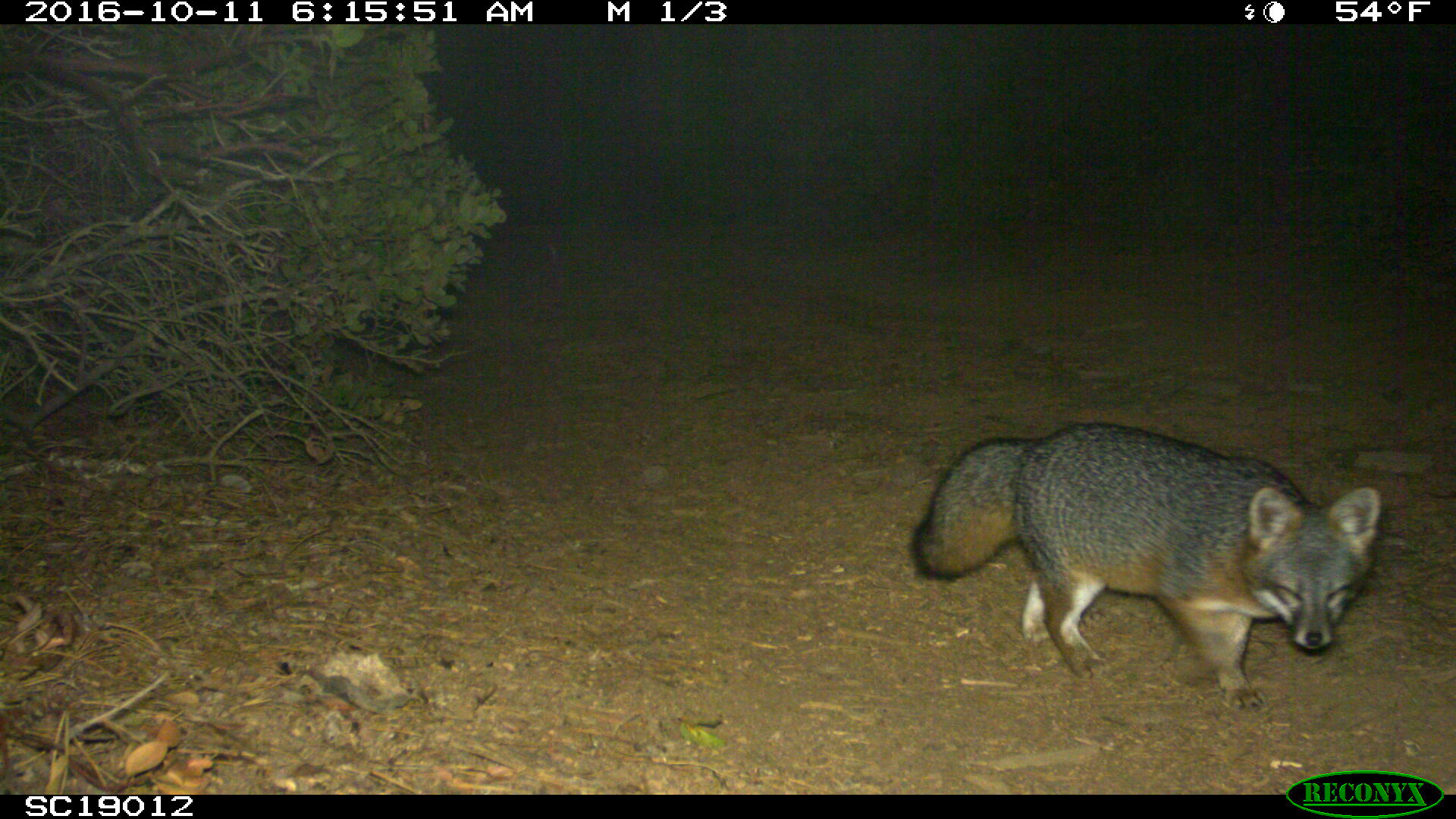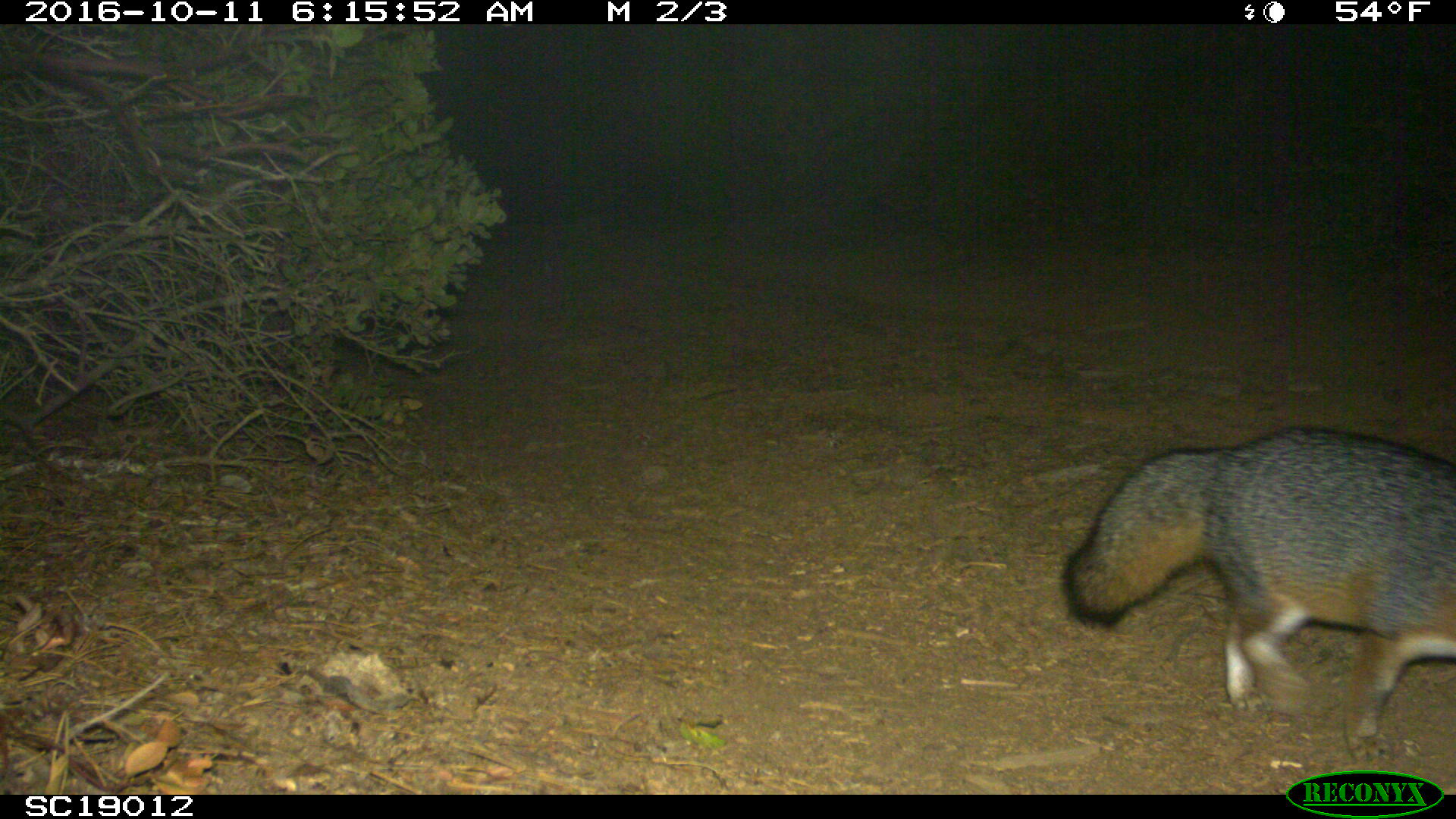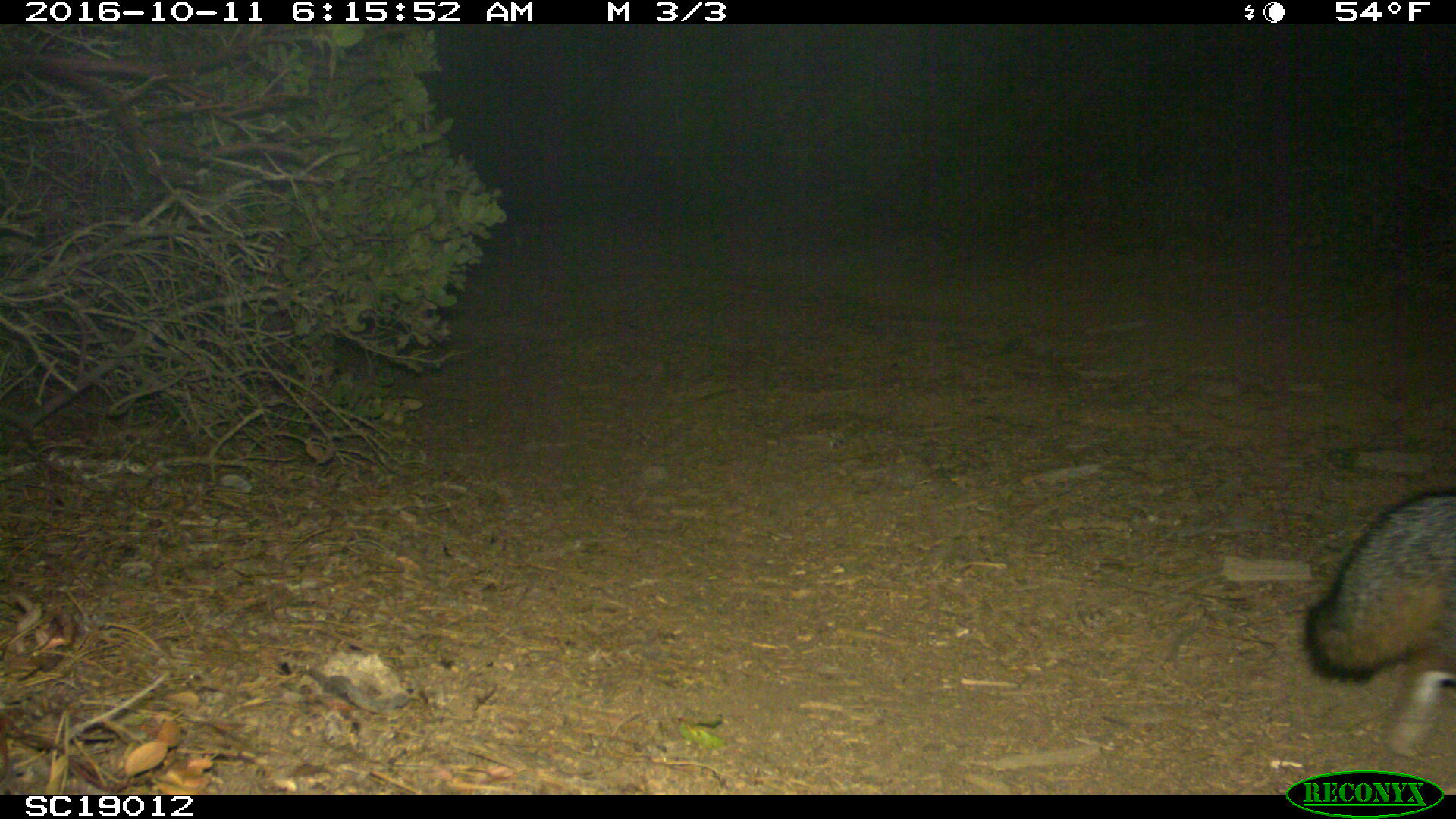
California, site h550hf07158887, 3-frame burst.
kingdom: Animalia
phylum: Chordata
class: Mammalia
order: Carnivora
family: Canidae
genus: Urocyon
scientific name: Urocyon littoralis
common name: island fox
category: fox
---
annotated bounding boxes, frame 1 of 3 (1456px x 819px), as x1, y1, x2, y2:
fox: 911, 419, 1384, 715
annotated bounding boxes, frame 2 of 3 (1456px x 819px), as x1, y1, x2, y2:
fox: 1059, 424, 1455, 758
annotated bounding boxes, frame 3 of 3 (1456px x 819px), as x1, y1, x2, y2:
fox: 1301, 486, 1455, 757